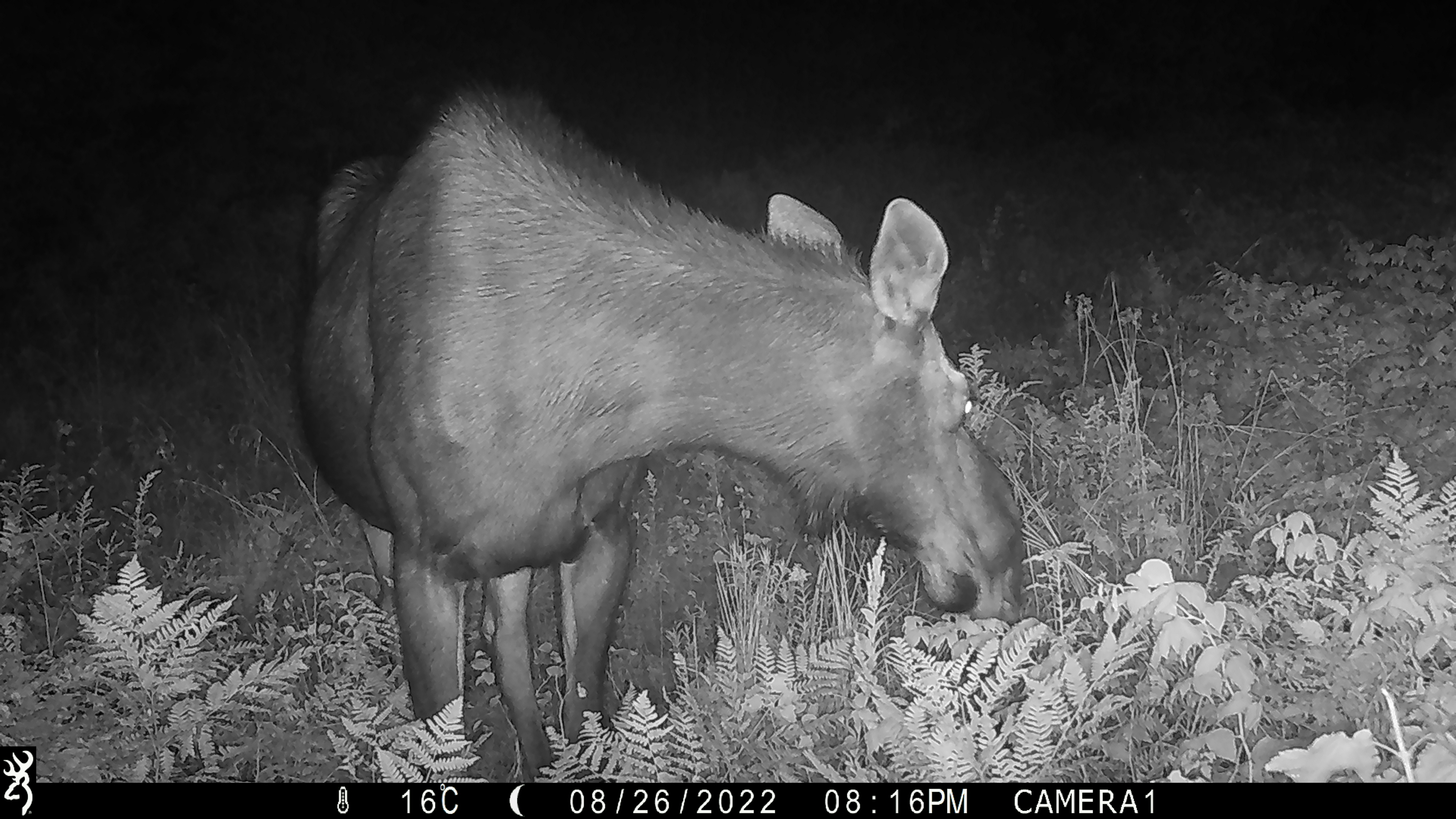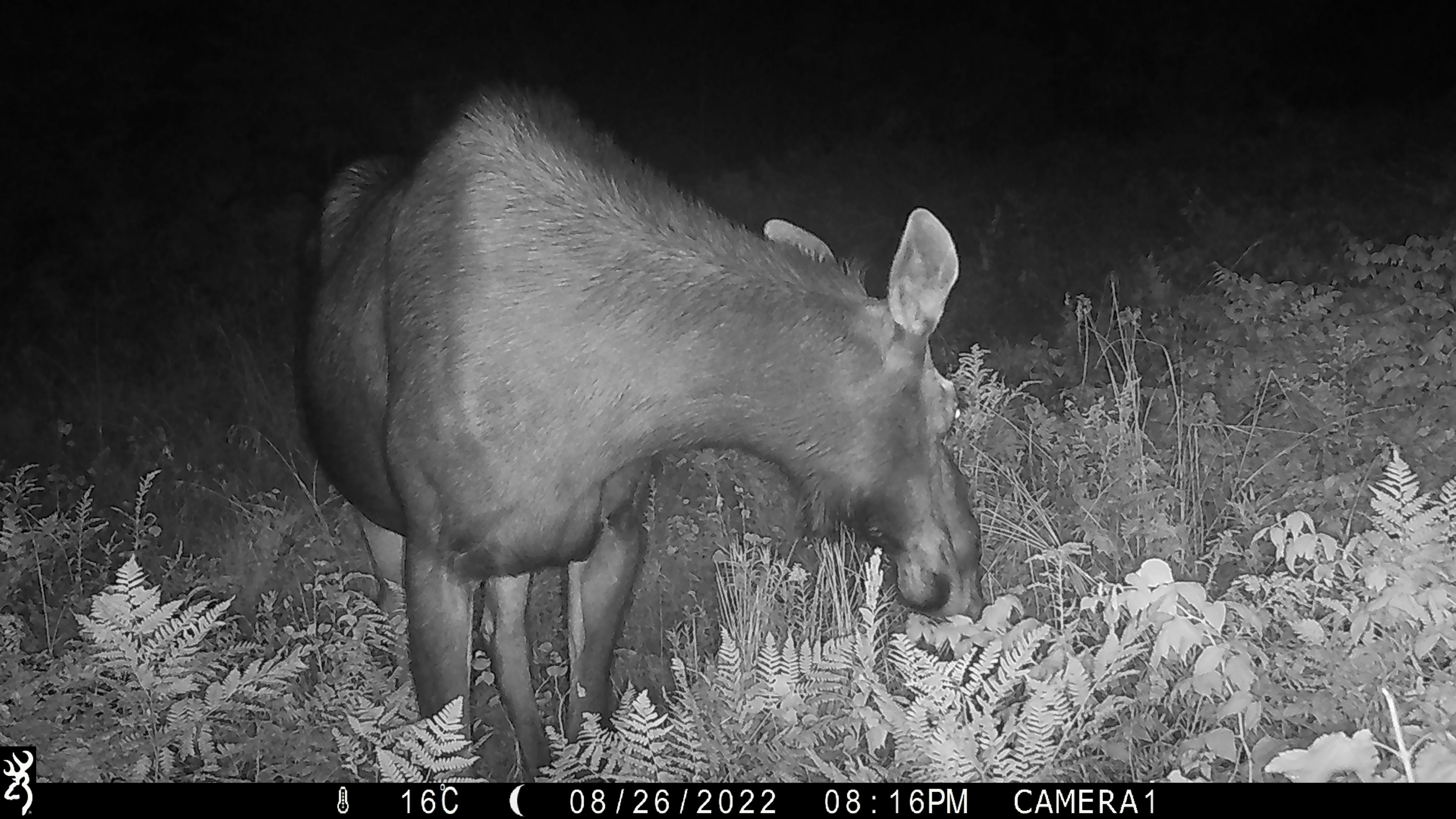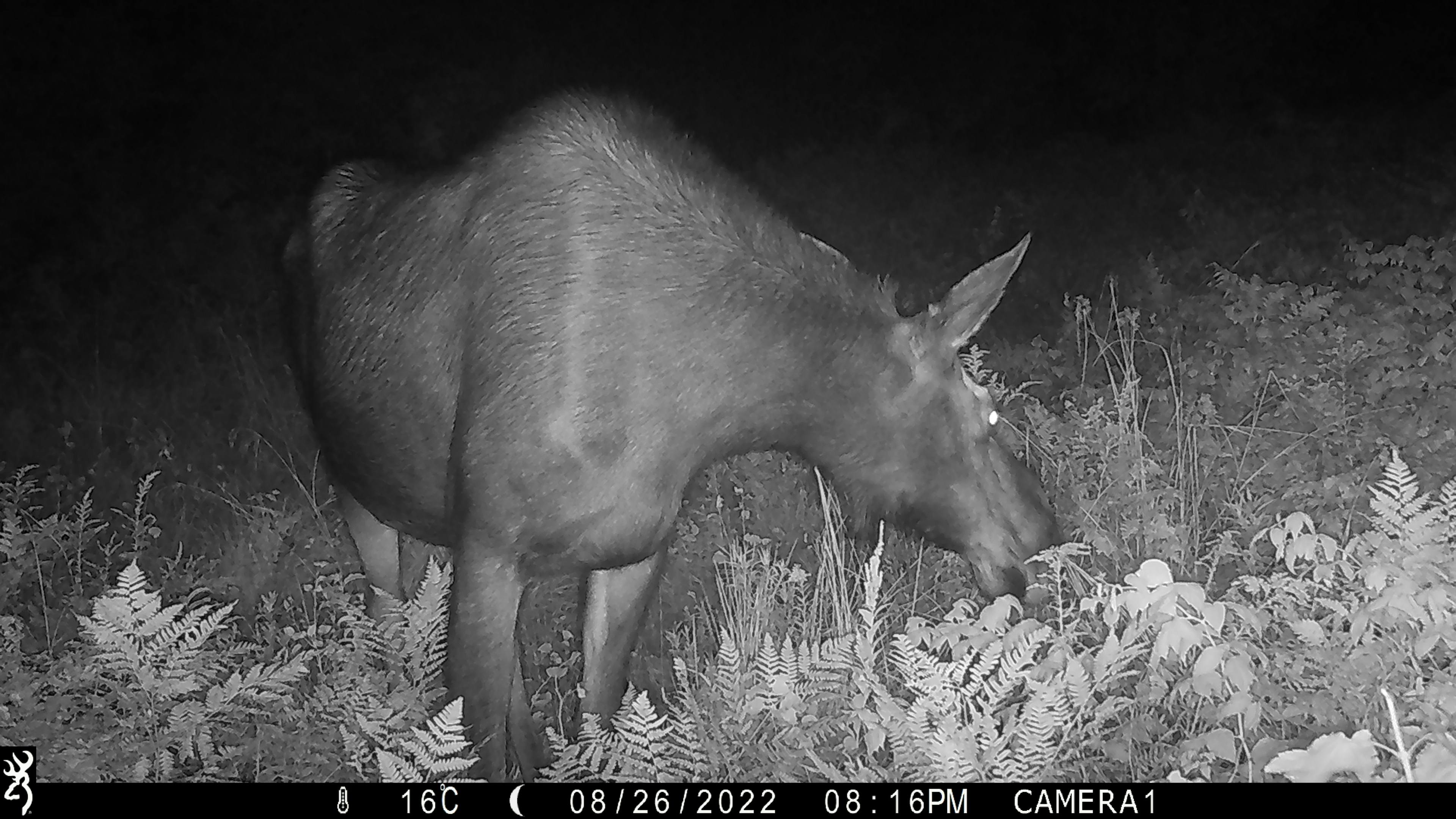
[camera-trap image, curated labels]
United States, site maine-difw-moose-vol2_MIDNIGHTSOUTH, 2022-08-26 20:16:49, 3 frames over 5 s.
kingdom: Animalia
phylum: Chordata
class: Mammalia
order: Artiodactyla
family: Cervidae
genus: Alces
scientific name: Alces alces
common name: moose